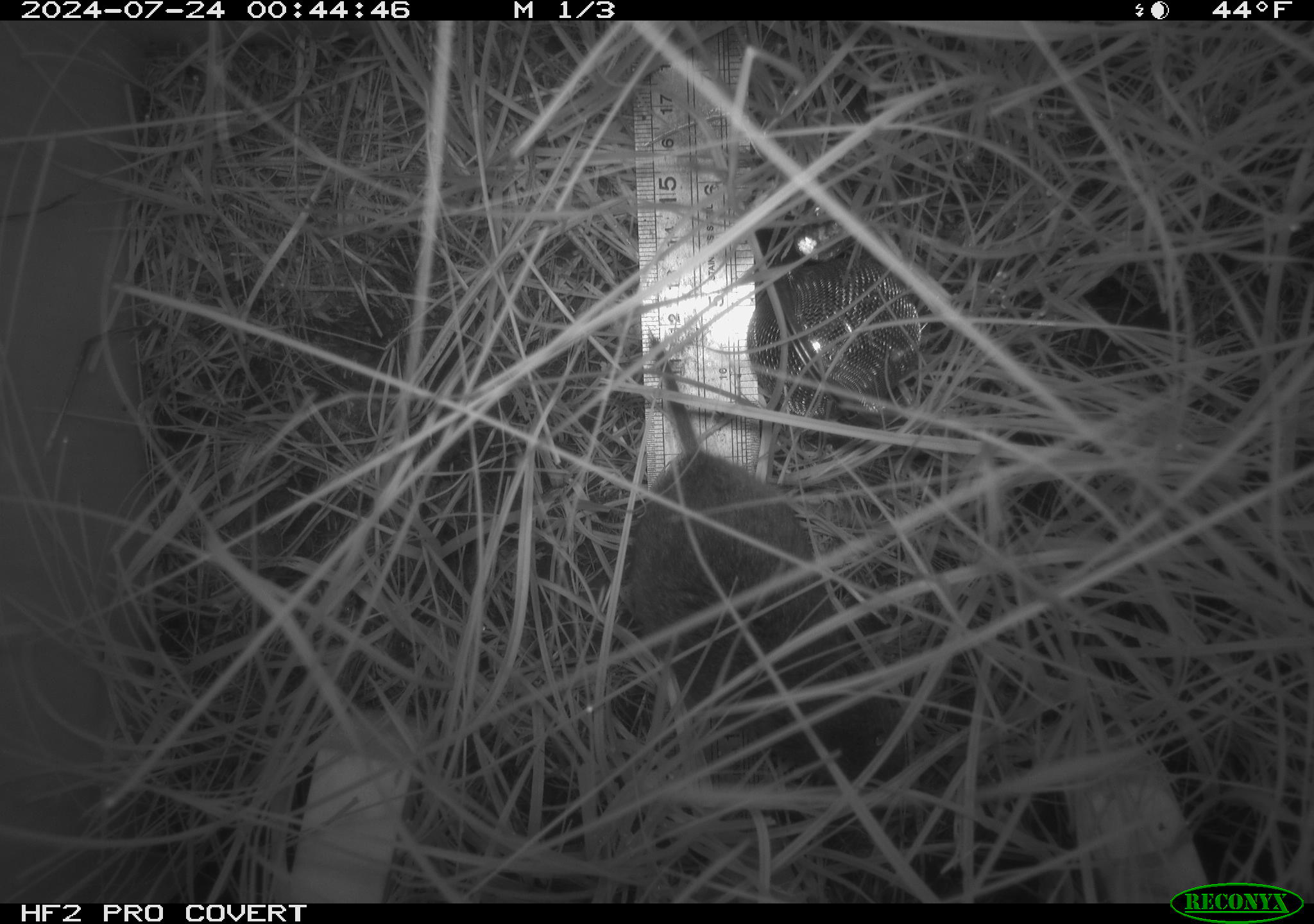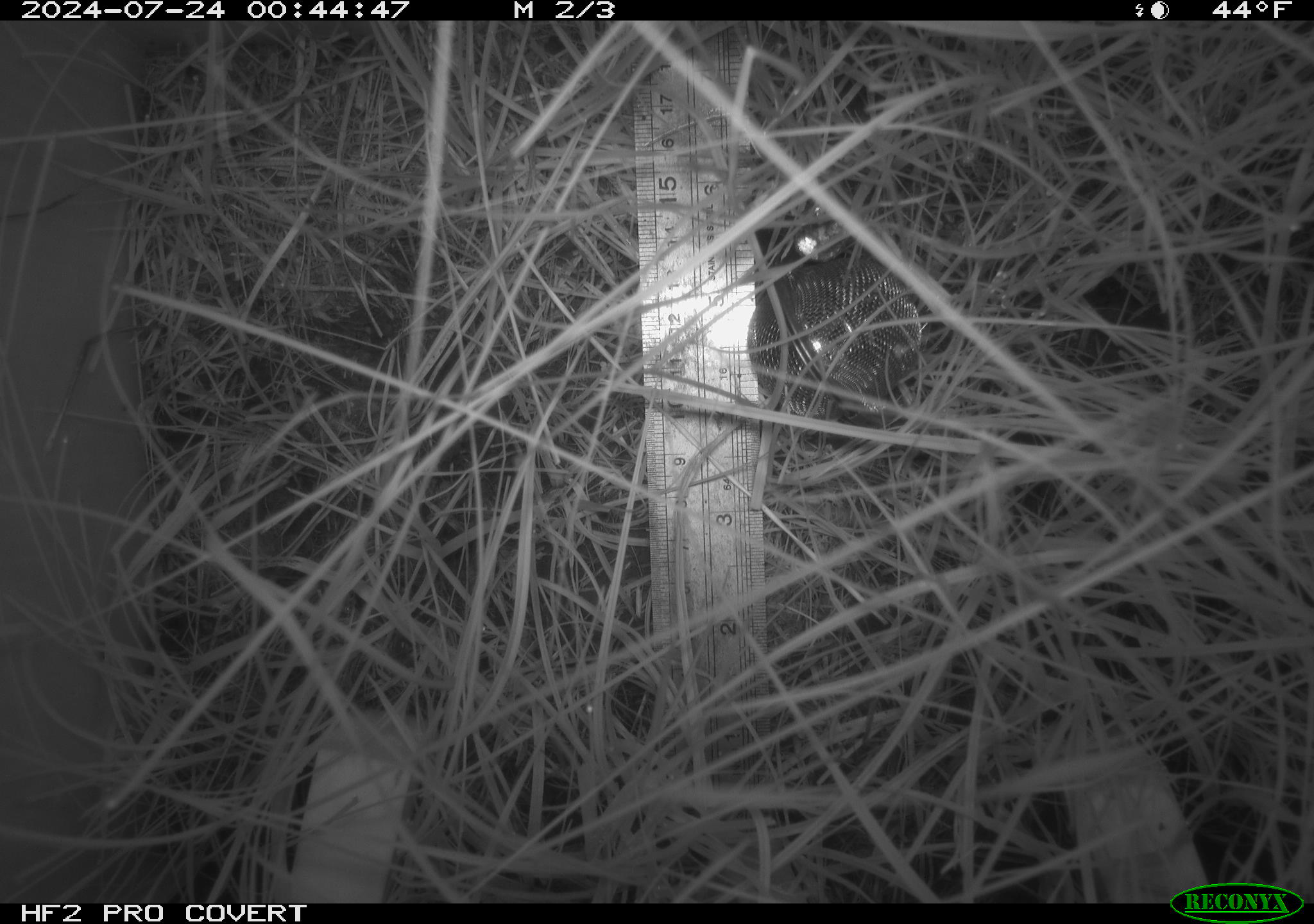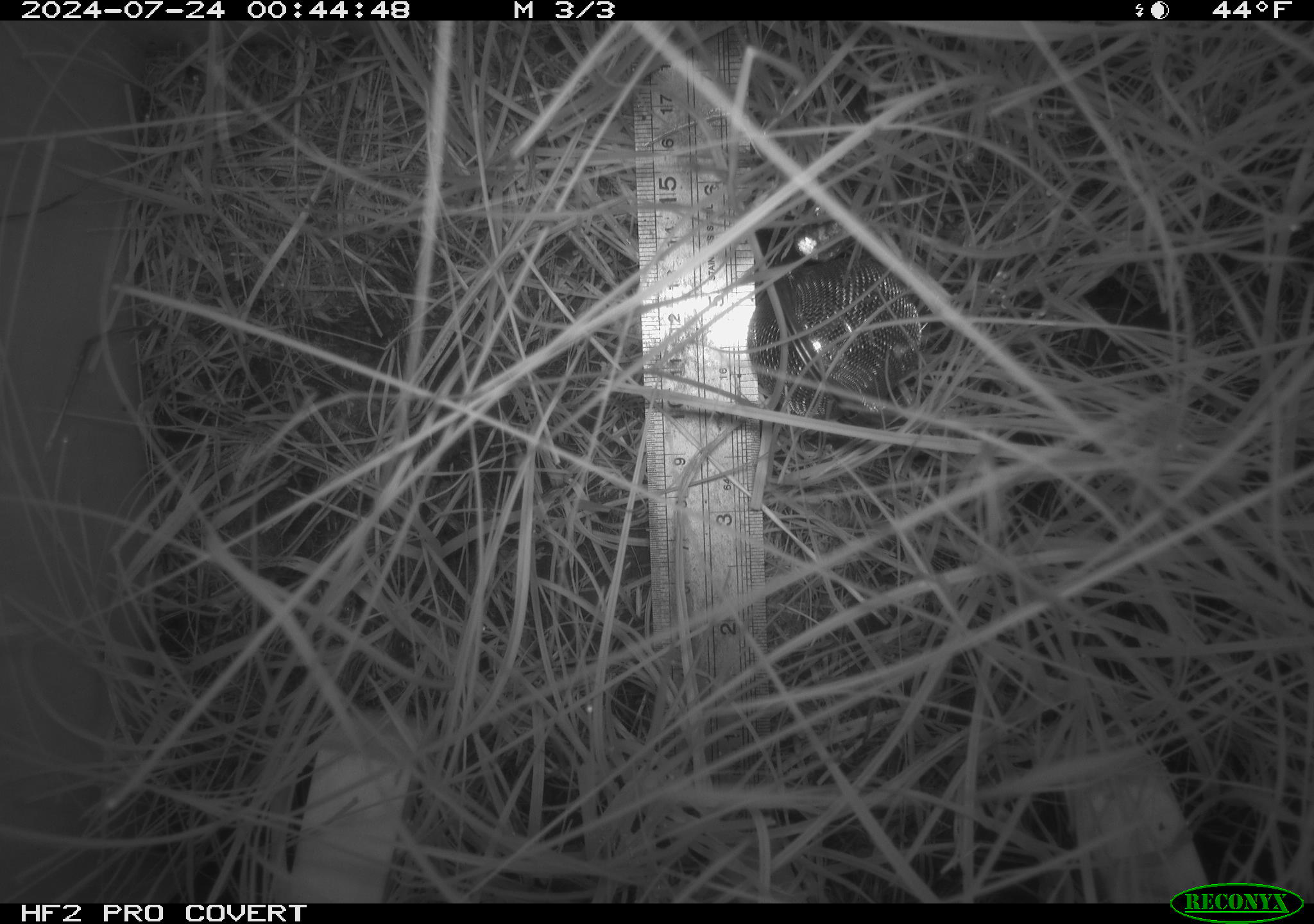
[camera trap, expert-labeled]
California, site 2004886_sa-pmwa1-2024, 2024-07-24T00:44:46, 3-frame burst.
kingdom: Animalia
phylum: Chordata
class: Mammalia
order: Rodentia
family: Cricetidae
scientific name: Arvicolinae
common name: voles, lemmings, and muskrats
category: arvicolinae subfamily